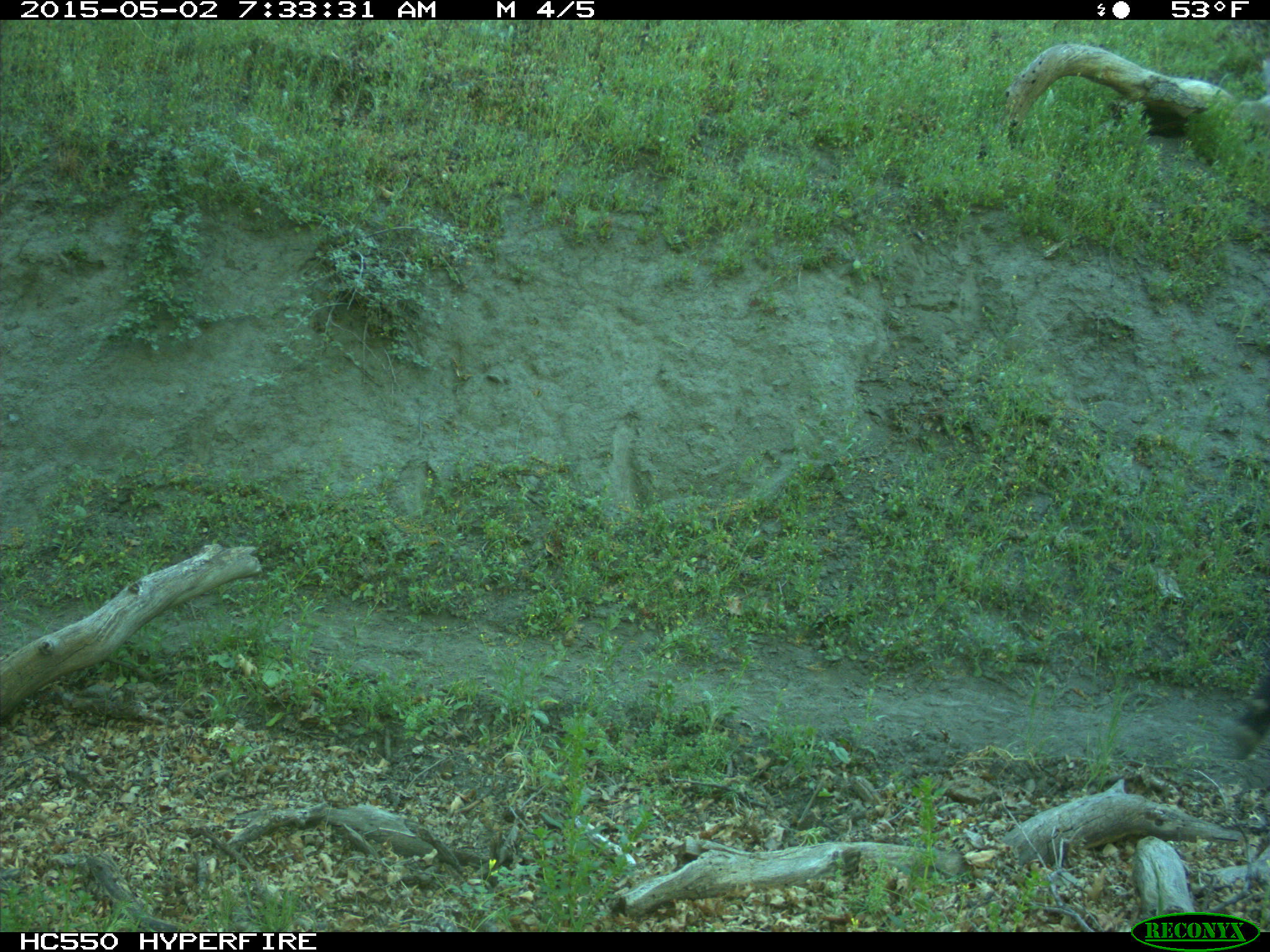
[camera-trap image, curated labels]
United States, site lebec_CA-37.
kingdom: Animalia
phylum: Chordata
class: Mammalia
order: Artiodactyla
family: Bovidae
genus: Bos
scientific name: Bos taurus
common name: domestic cow